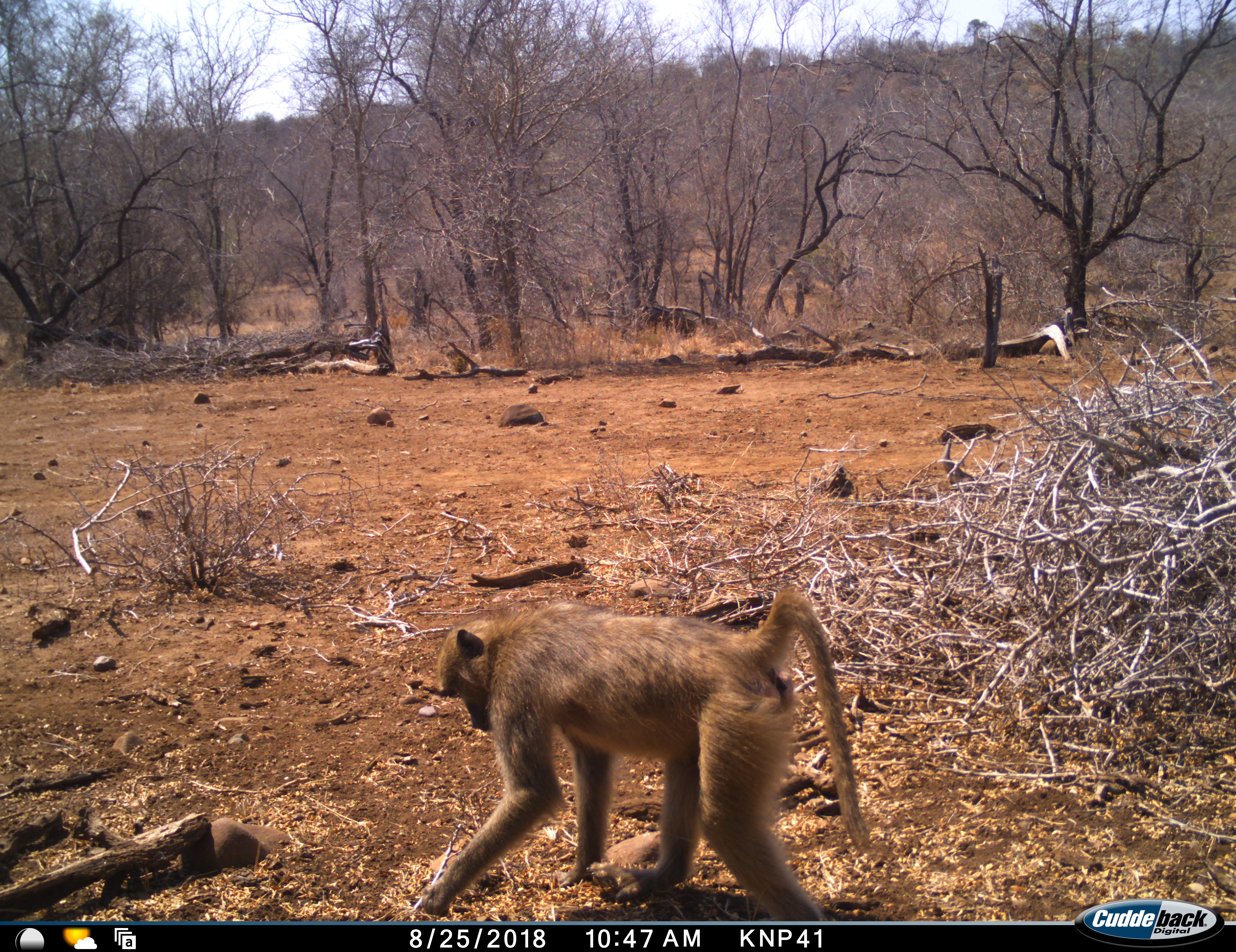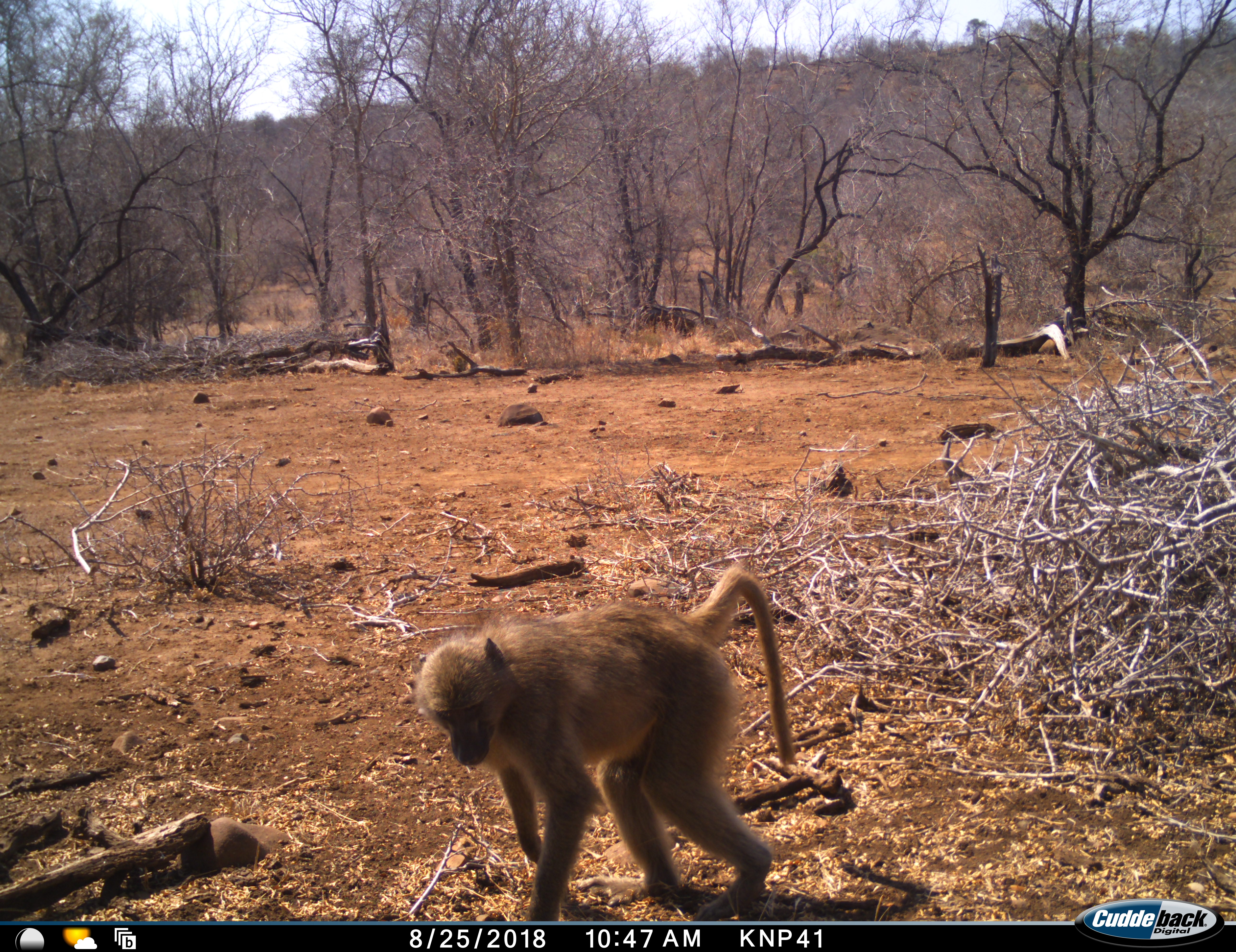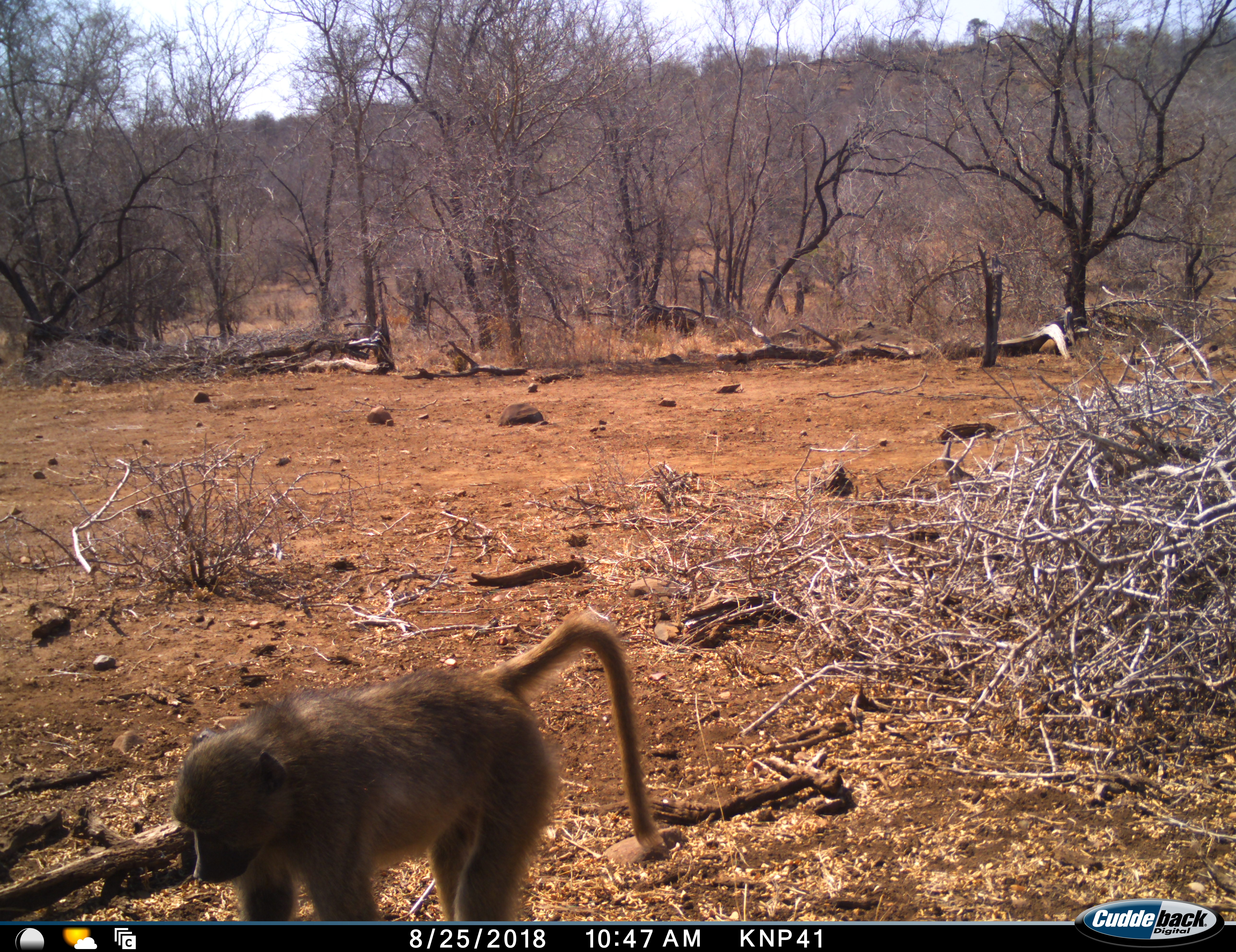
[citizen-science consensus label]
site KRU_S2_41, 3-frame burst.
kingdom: Animalia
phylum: Chordata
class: Mammalia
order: Primates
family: Cercopithecidae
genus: Papio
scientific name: Papio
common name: baboon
Baboon (Papio), count 1. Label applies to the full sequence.